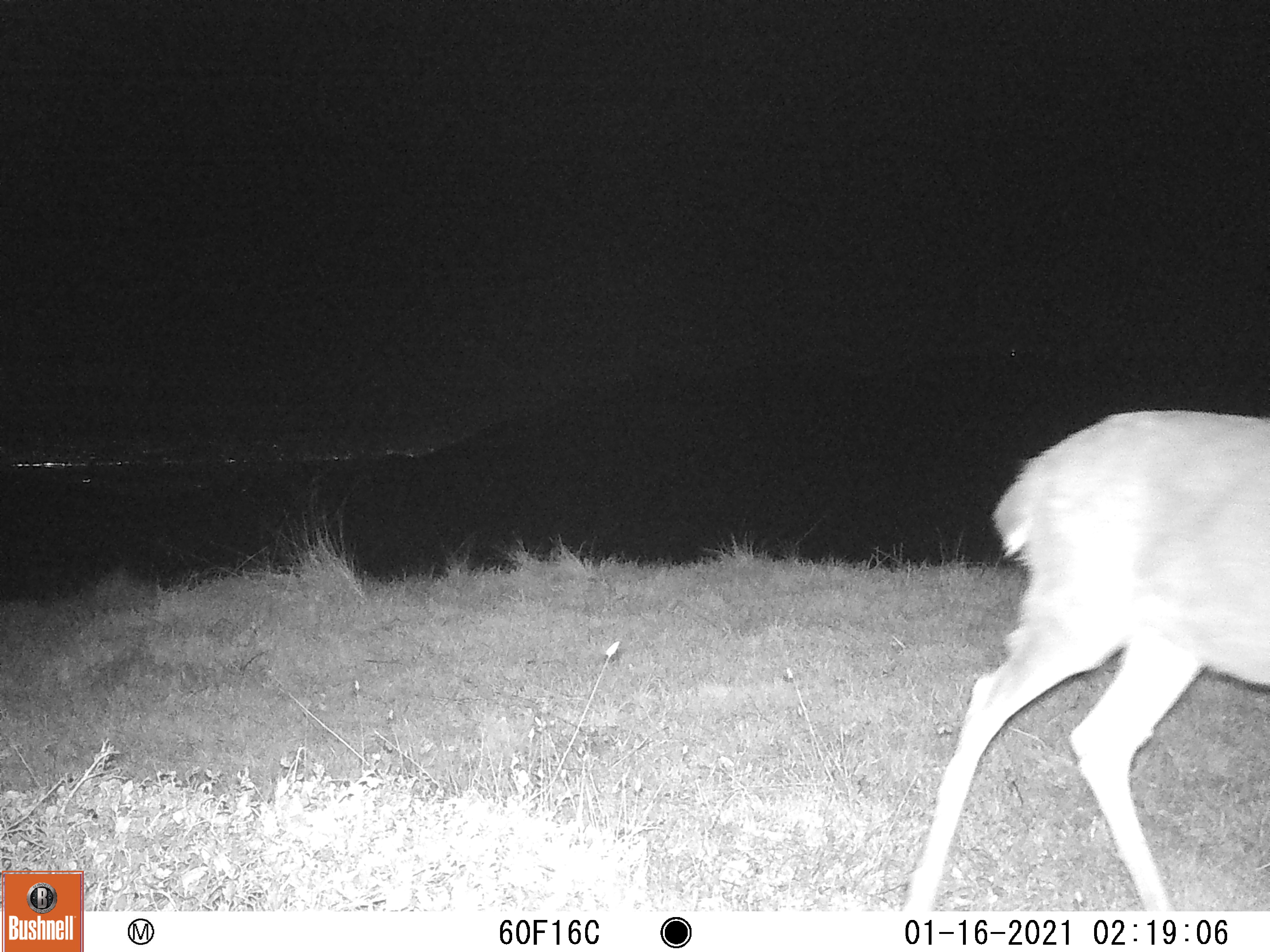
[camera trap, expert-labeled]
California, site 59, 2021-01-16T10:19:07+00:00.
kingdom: Animalia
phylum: Chordata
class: Mammalia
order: Artiodactyla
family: Cervidae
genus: Odocoileus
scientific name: Odocoileus hemionus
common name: mule deer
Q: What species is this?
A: Mule deer (Odocoileus hemionus).